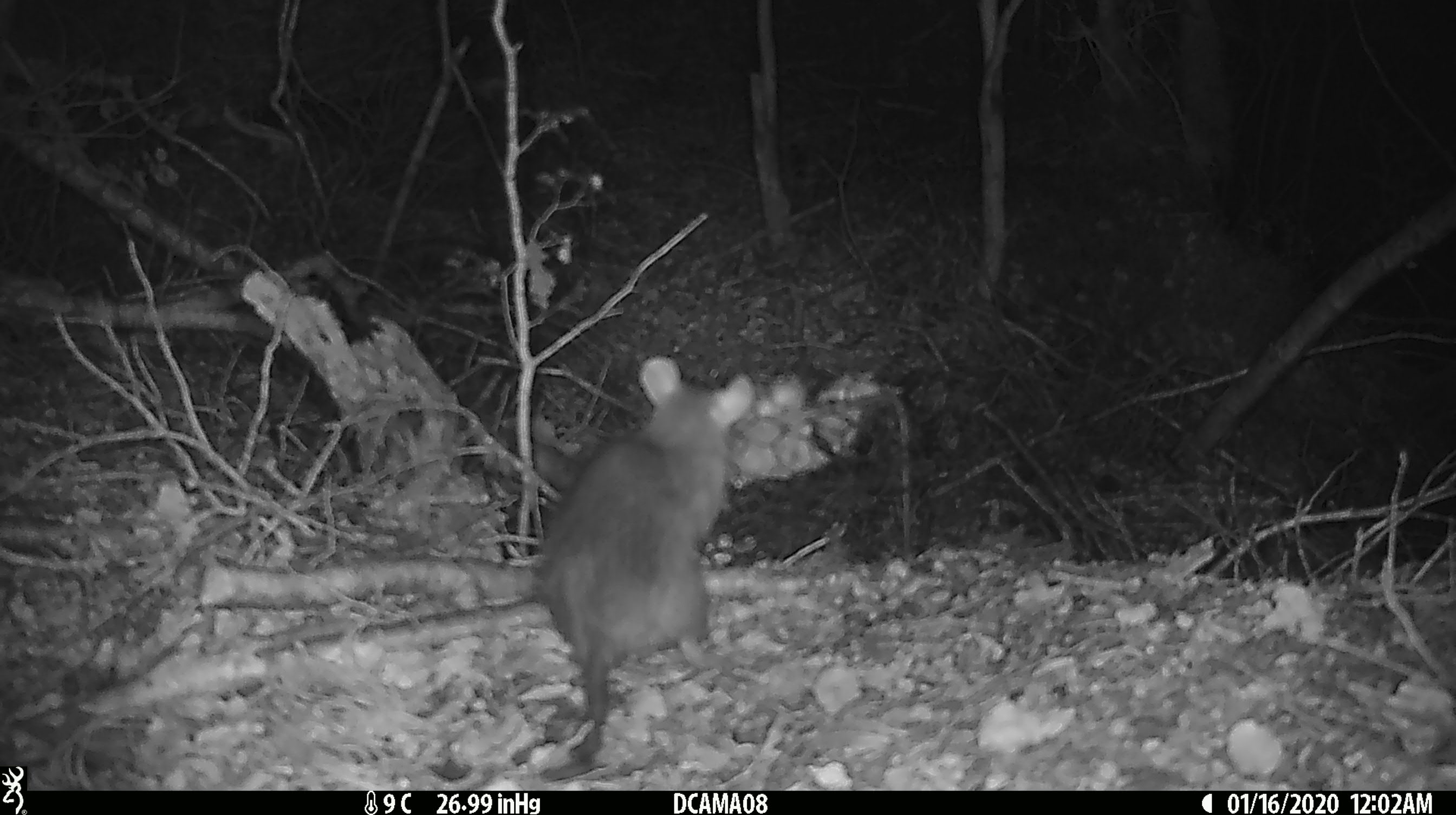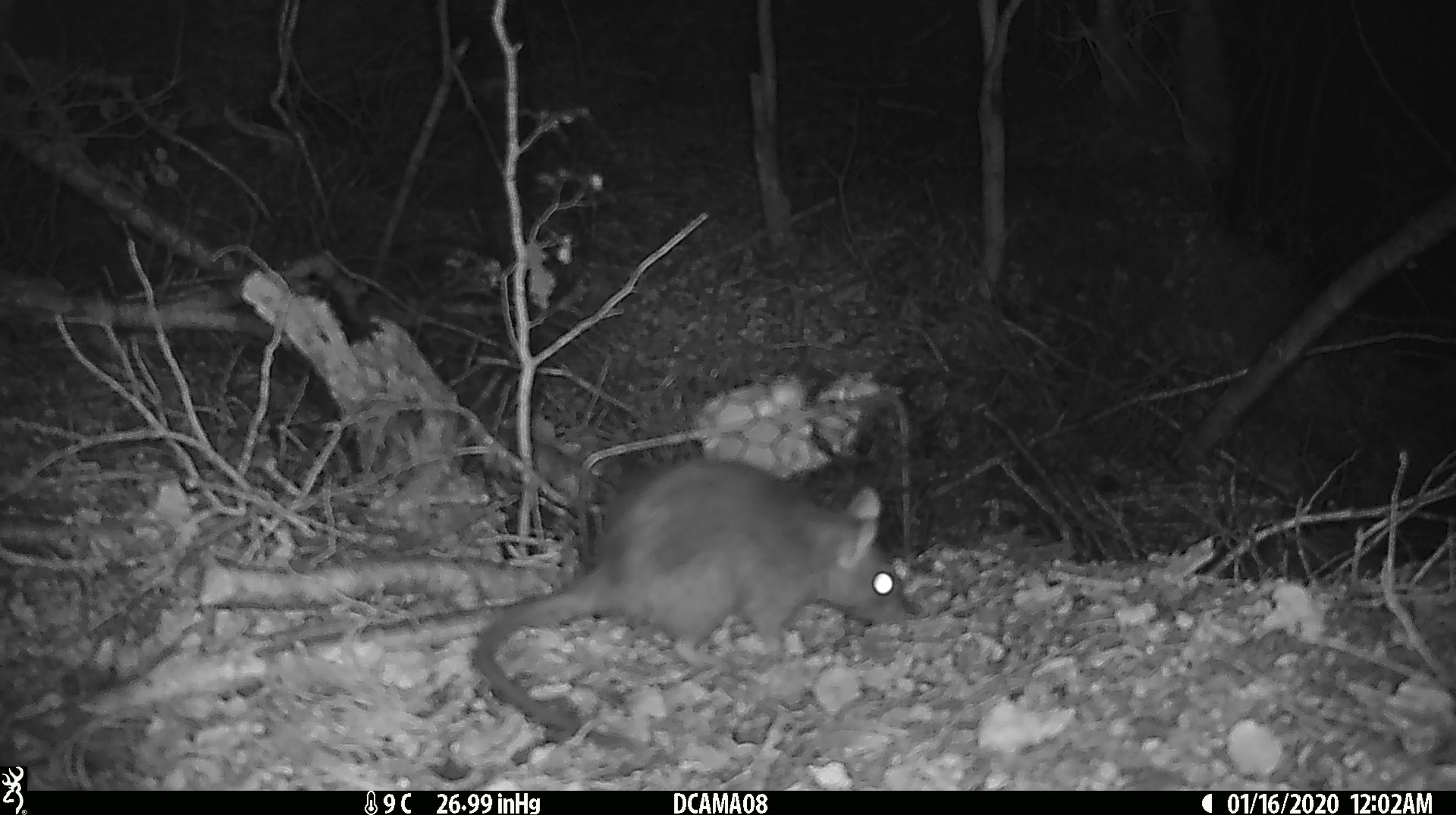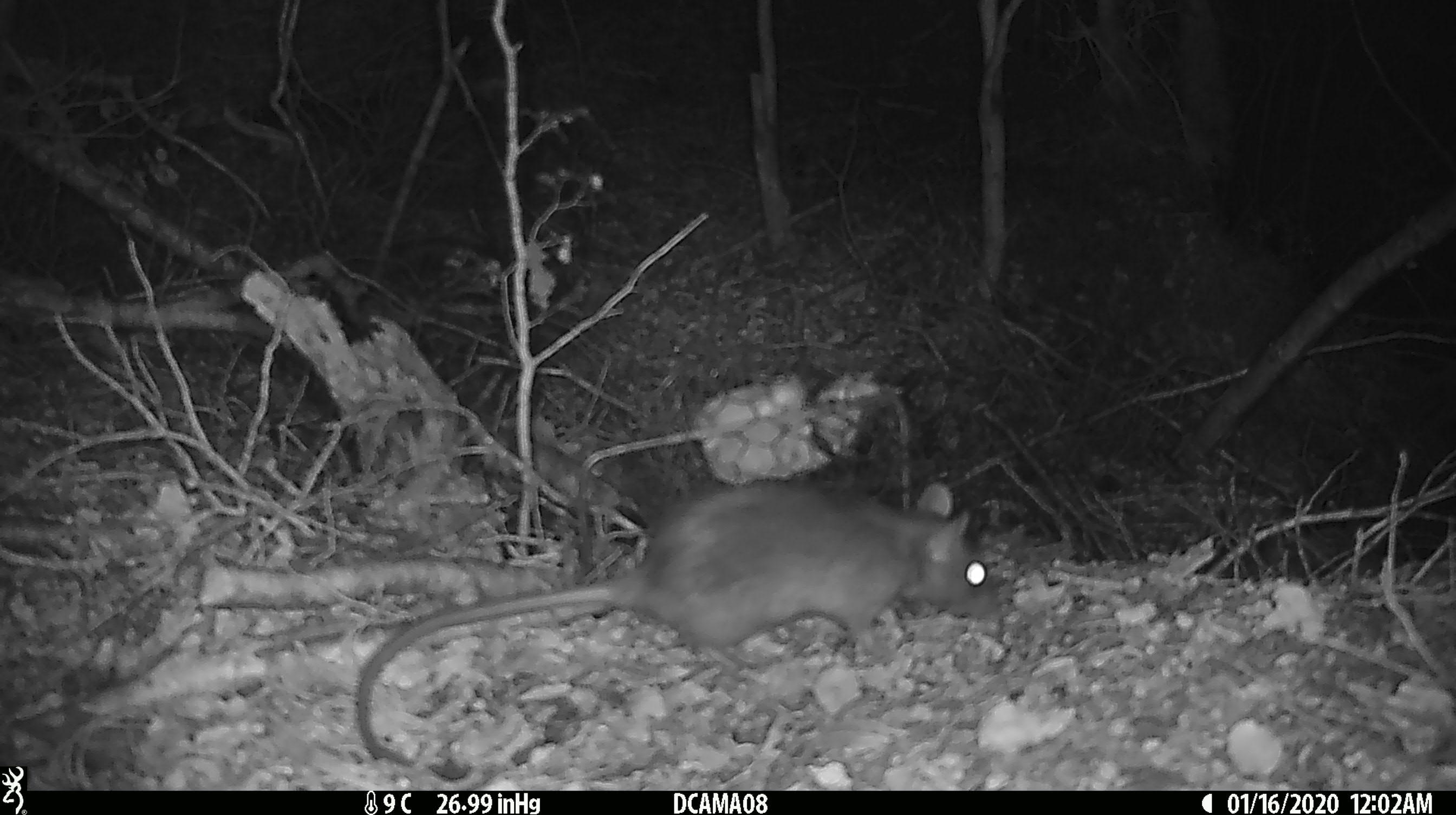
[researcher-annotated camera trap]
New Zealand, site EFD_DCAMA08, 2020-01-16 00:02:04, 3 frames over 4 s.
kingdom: Animalia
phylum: Chordata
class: Mammalia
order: Rodentia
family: Muridae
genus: Rattus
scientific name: Rattus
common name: rat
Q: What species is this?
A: Rat (Rattus).